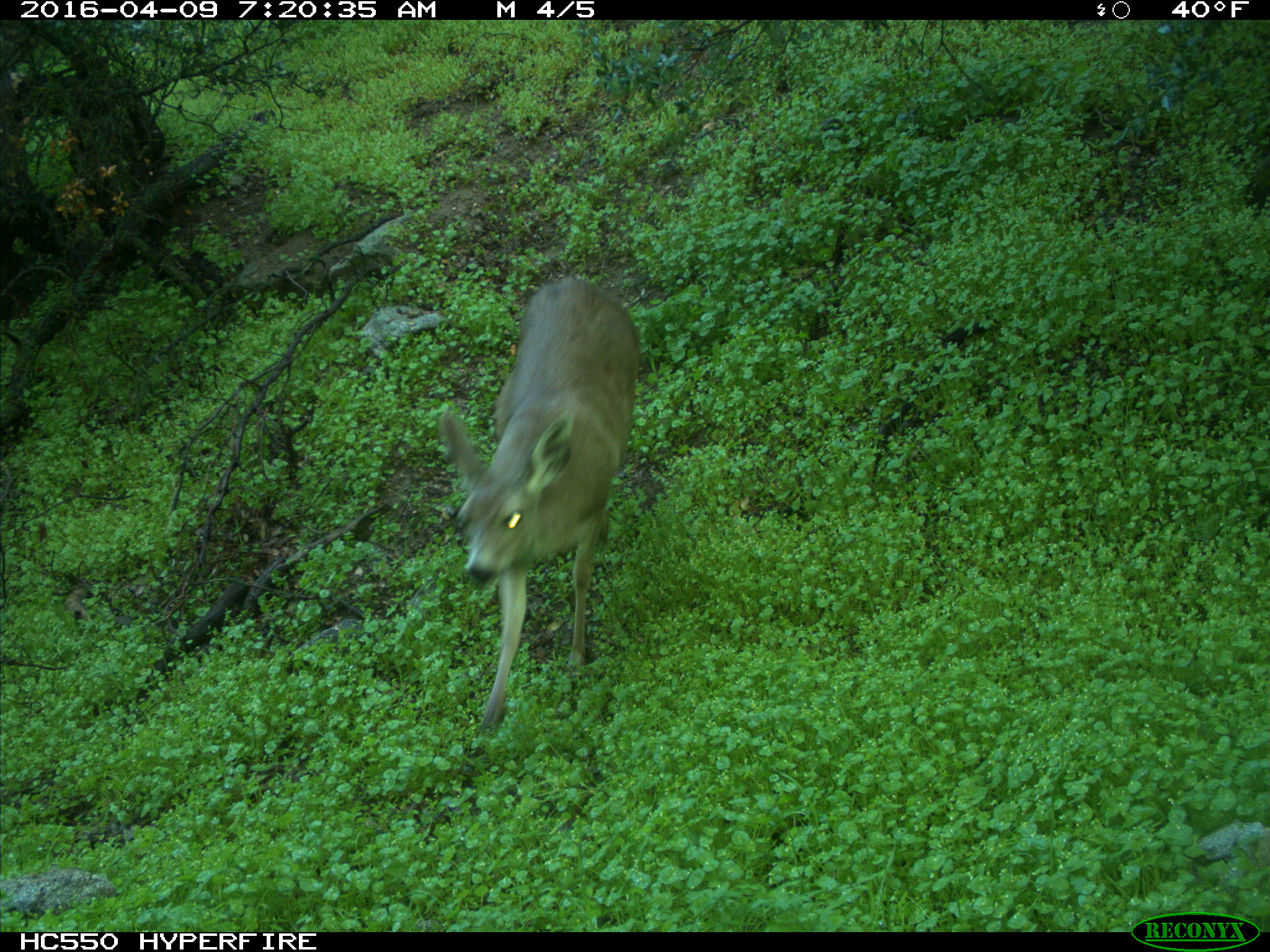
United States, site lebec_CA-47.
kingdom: Animalia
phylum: Chordata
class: Mammalia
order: Artiodactyla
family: Cervidae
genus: Odocoileus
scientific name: Odocoileus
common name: deer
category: unidentified deer